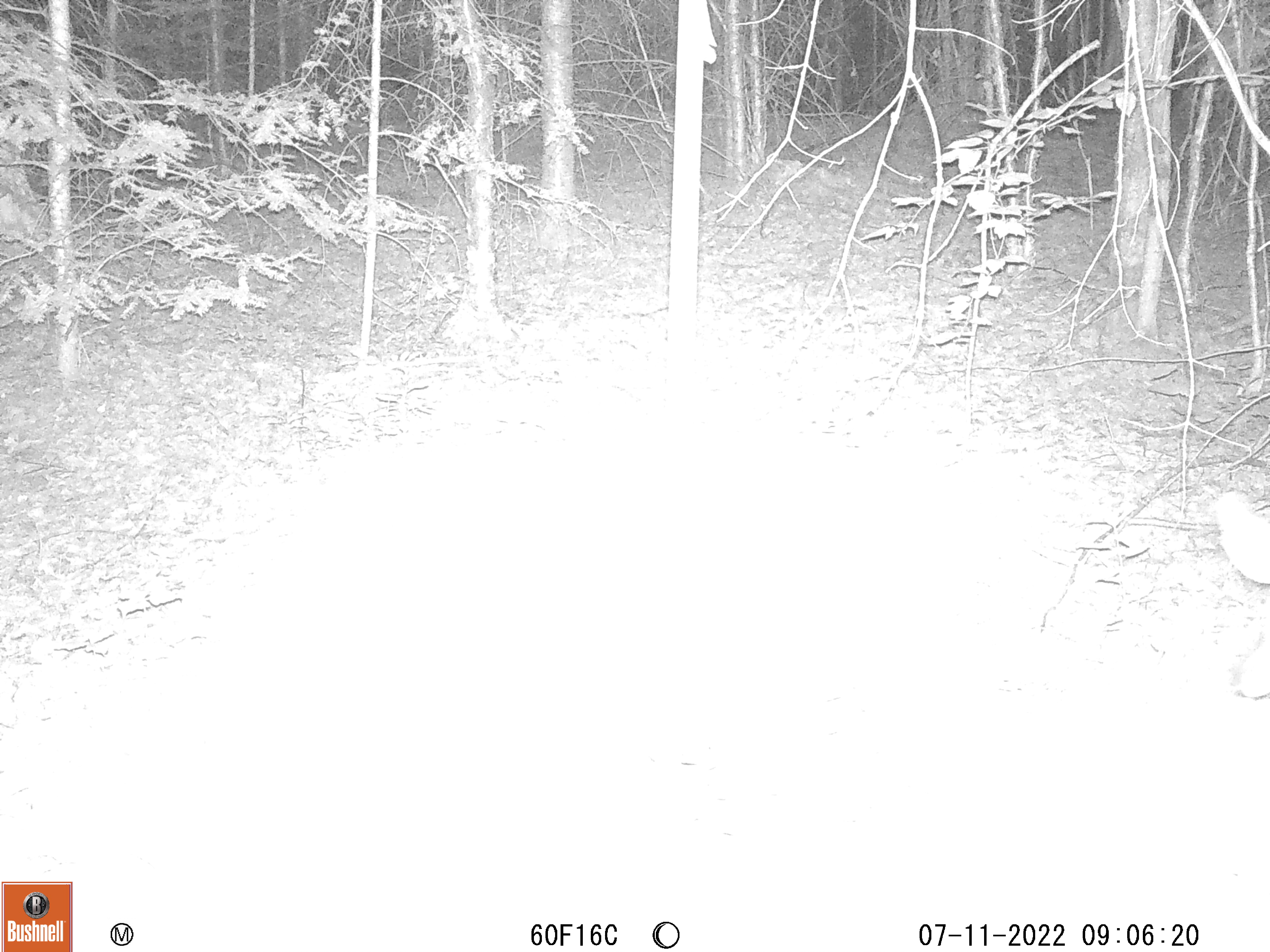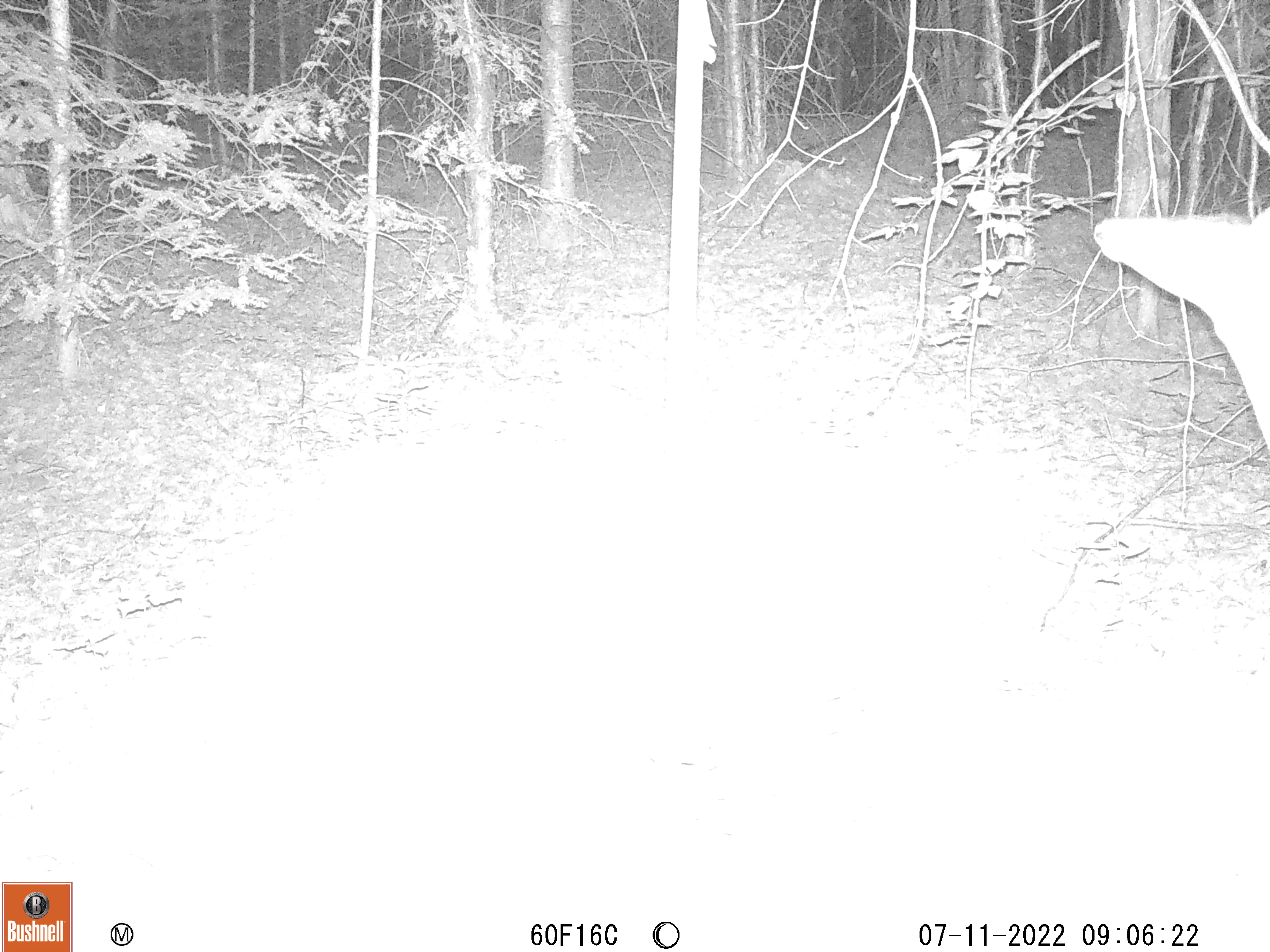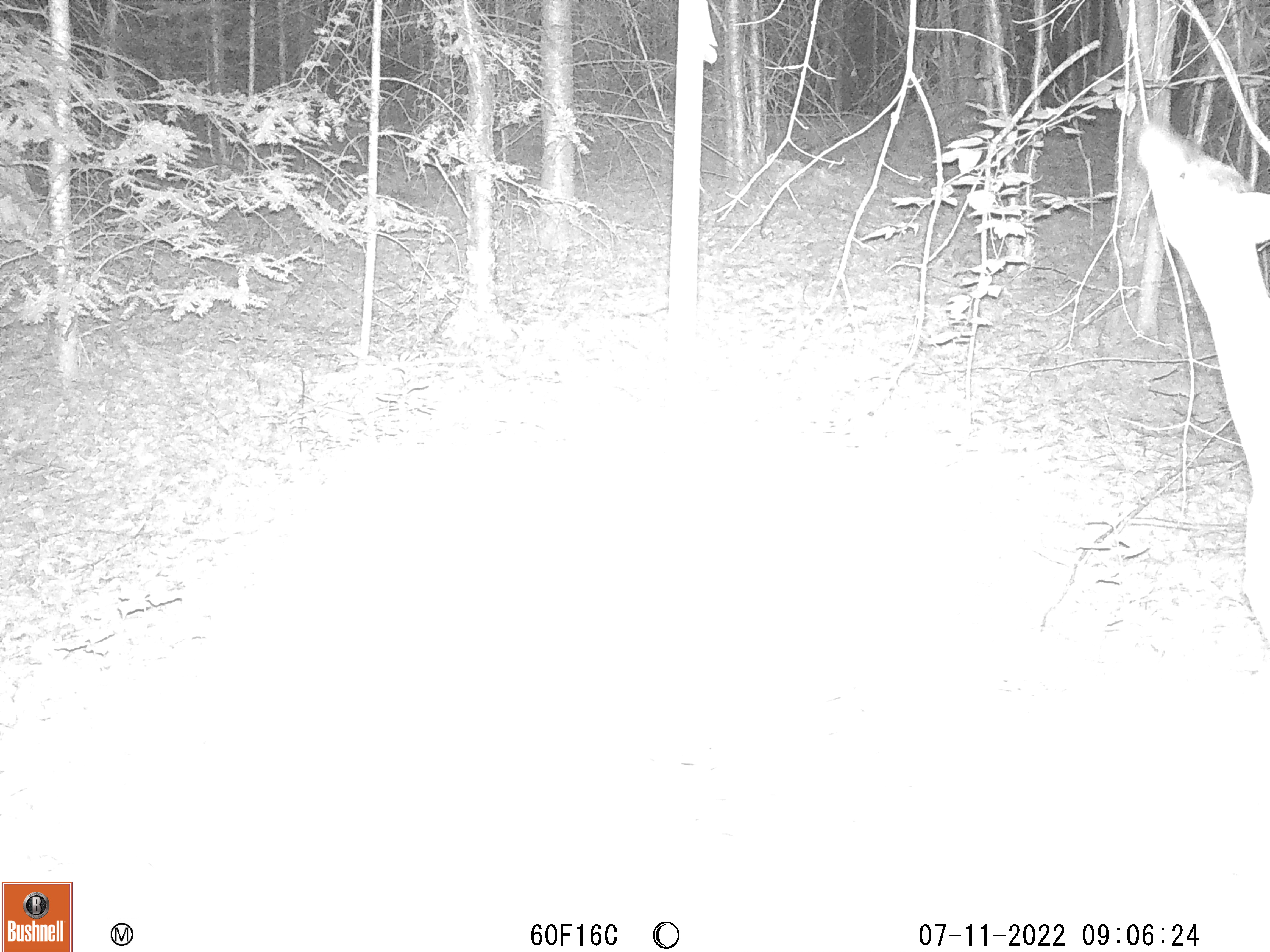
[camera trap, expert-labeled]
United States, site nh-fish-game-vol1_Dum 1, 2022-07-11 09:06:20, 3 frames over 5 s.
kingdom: Animalia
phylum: Chordata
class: Mammalia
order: Artiodactyla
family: Cervidae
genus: Odocoileus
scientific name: Odocoileus virginianus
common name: white-tailed deer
White-tailed deer (Odocoileus virginianus).